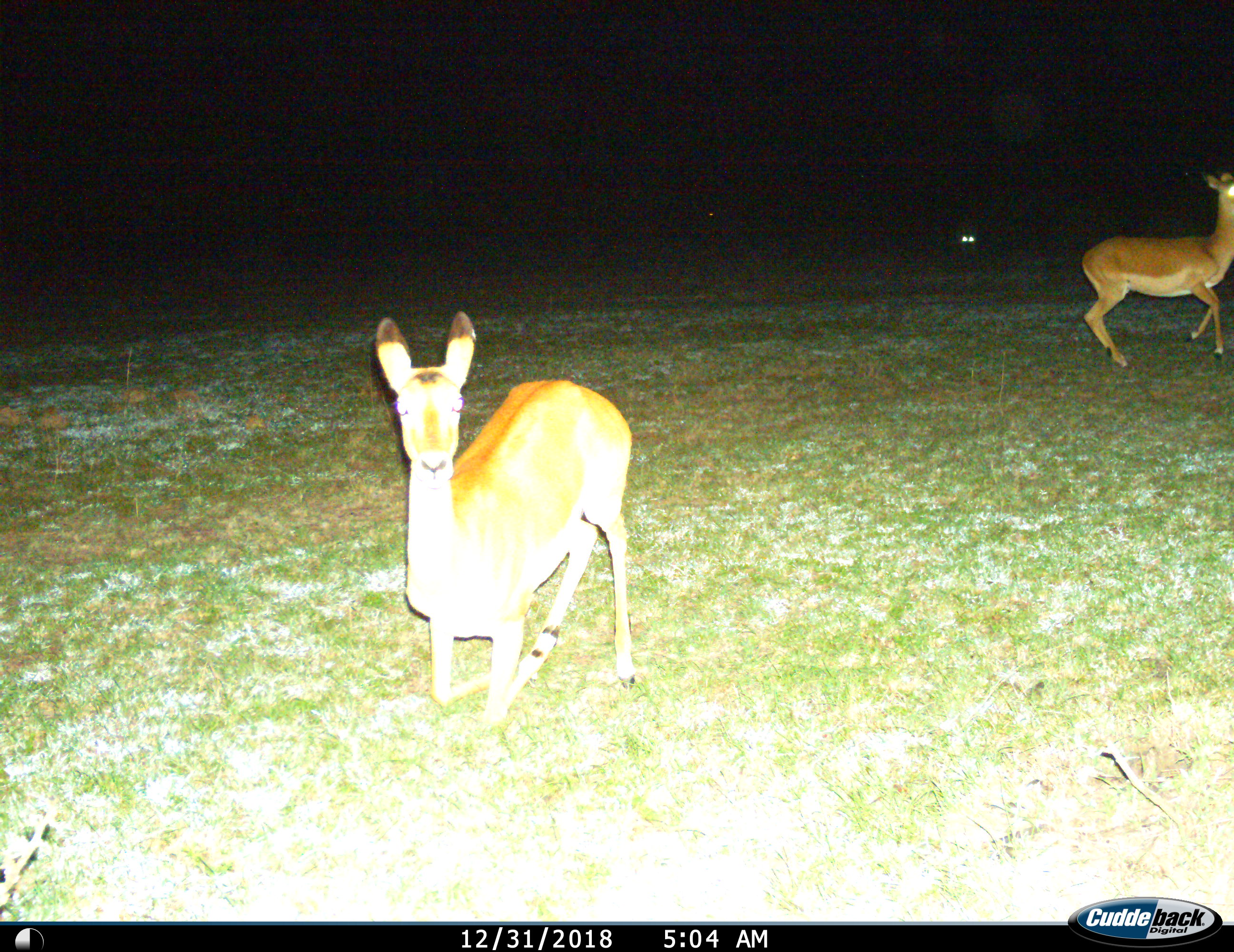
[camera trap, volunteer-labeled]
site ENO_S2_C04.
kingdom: Animalia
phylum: Chordata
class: Mammalia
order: Artiodactyla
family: Bovidae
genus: Aepyceros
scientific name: Aepyceros melampus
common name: impala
Impala (Aepyceros melampus), count 2. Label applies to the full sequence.